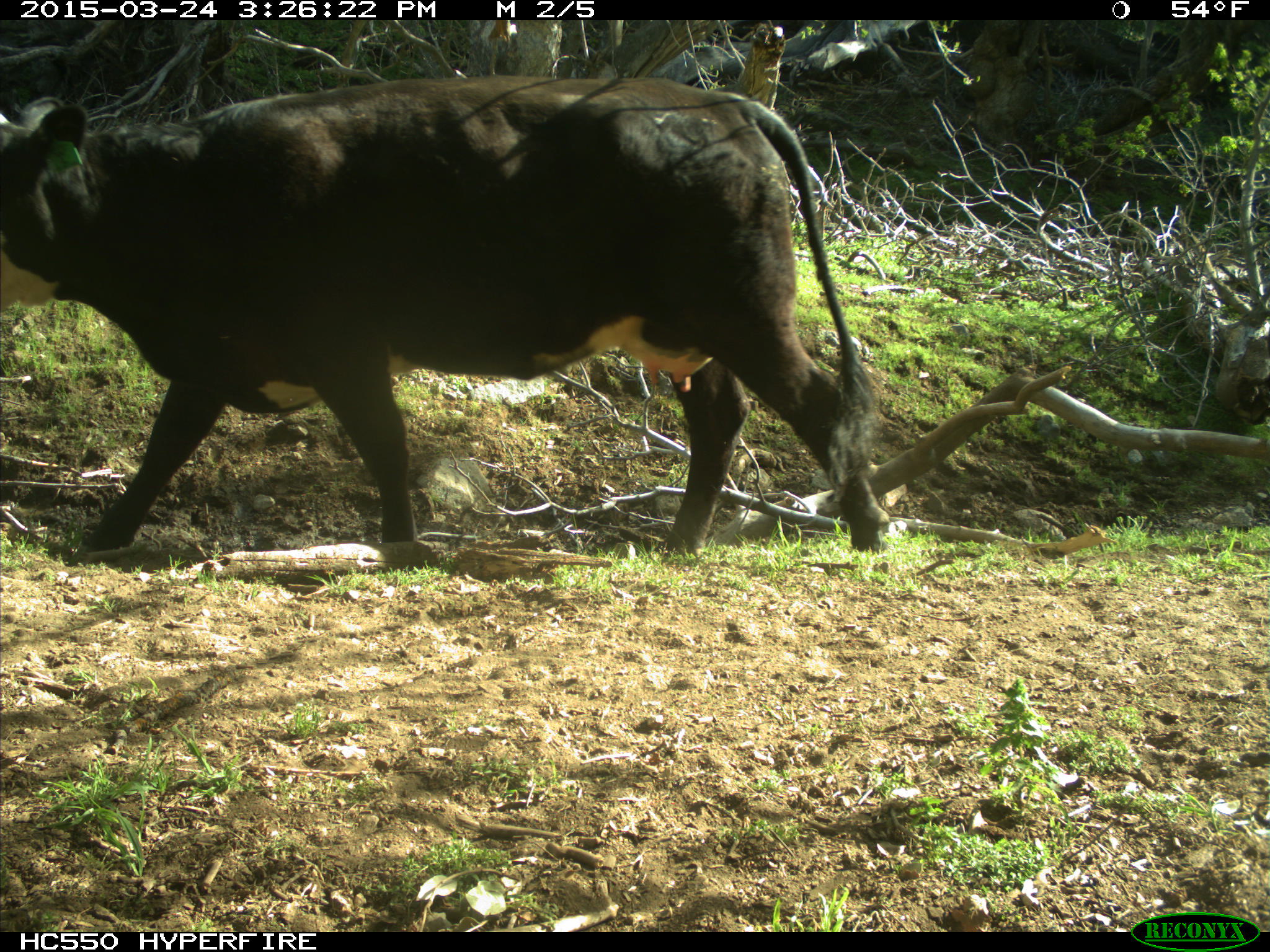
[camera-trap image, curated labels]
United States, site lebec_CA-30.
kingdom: Animalia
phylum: Chordata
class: Mammalia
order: Artiodactyla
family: Bovidae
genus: Bos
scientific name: Bos taurus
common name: domestic cow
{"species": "Bos taurus (domestic cow)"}